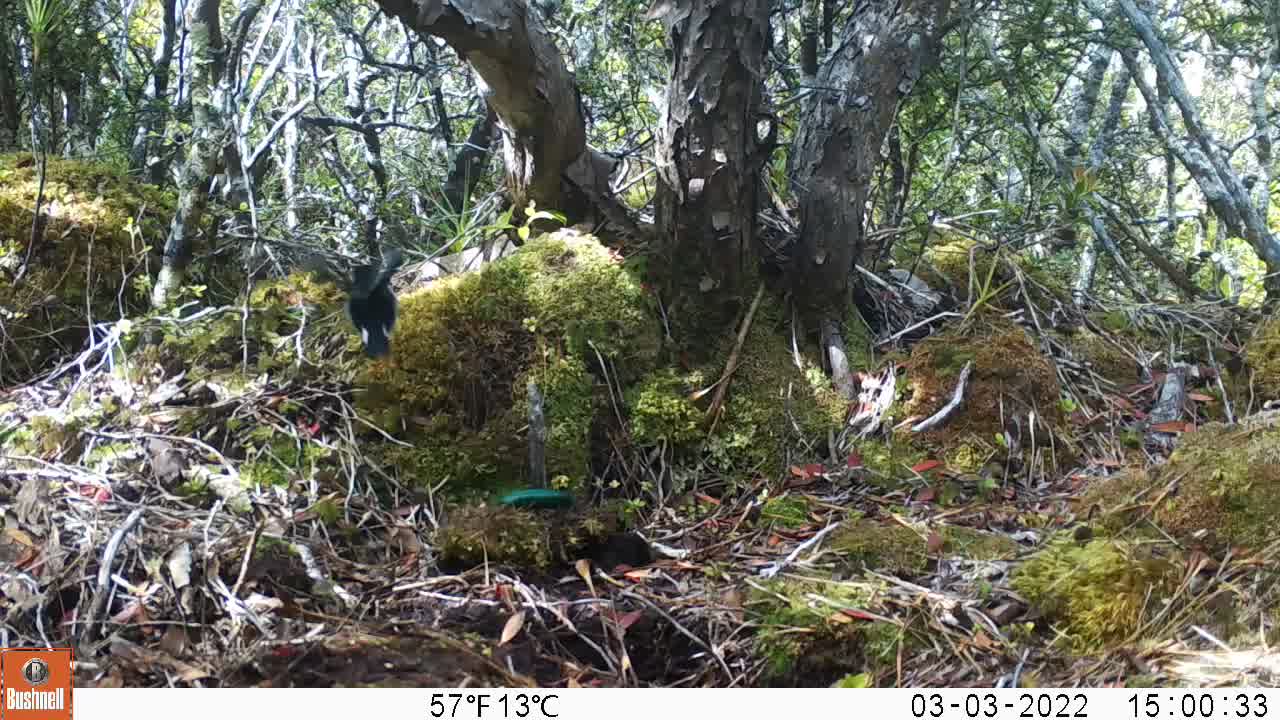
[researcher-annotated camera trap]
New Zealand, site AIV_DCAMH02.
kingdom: Animalia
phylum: Chordata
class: Aves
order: Passeriformes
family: Petroicidae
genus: Petroica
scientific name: Petroica macrocephala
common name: tomtit